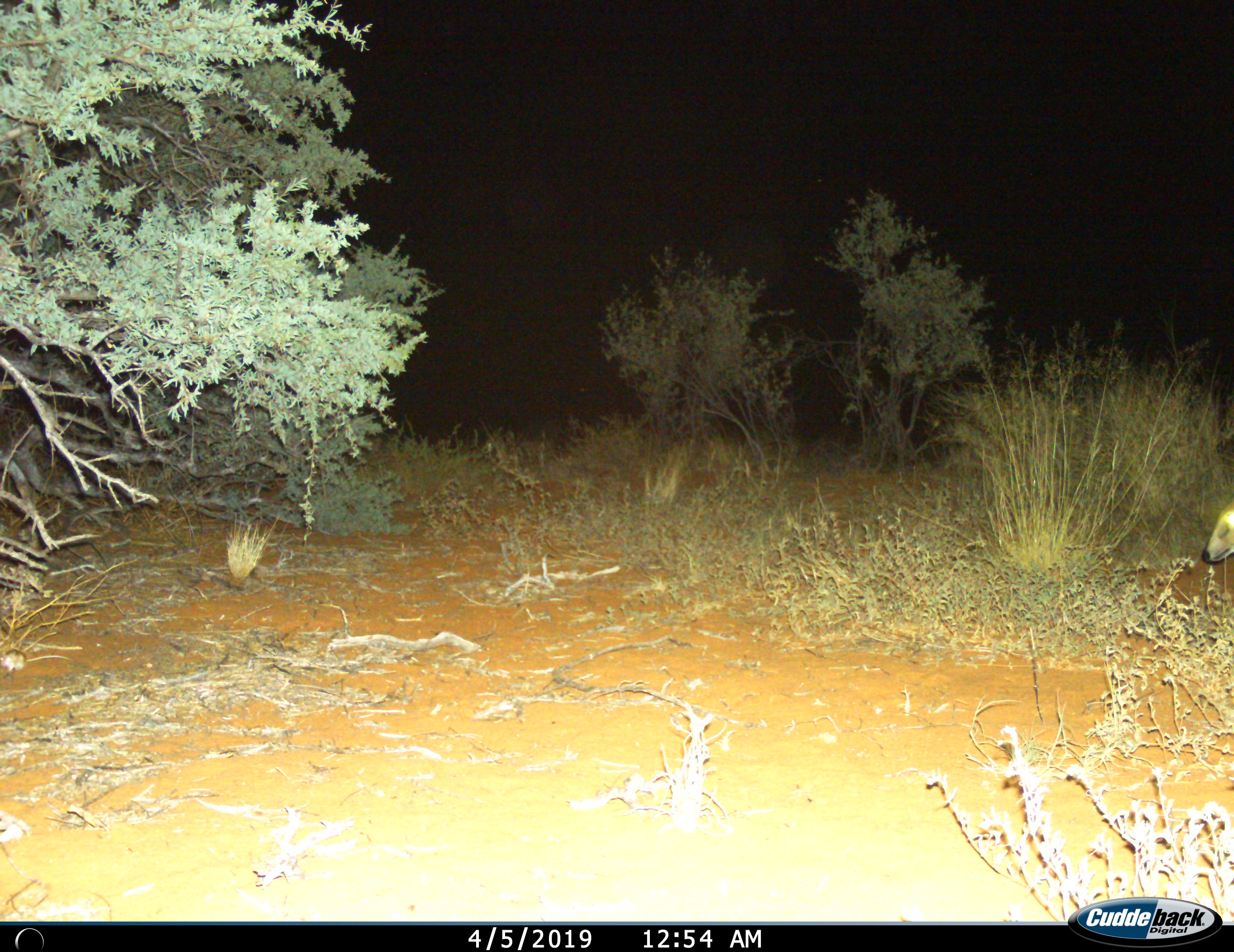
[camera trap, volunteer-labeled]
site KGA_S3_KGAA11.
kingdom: Animalia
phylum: Chordata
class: Mammalia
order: Artiodactyla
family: Bovidae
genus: Sylvicapra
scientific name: Sylvicapra grimmia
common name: common duiker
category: duikercommongrey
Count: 1.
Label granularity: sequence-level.